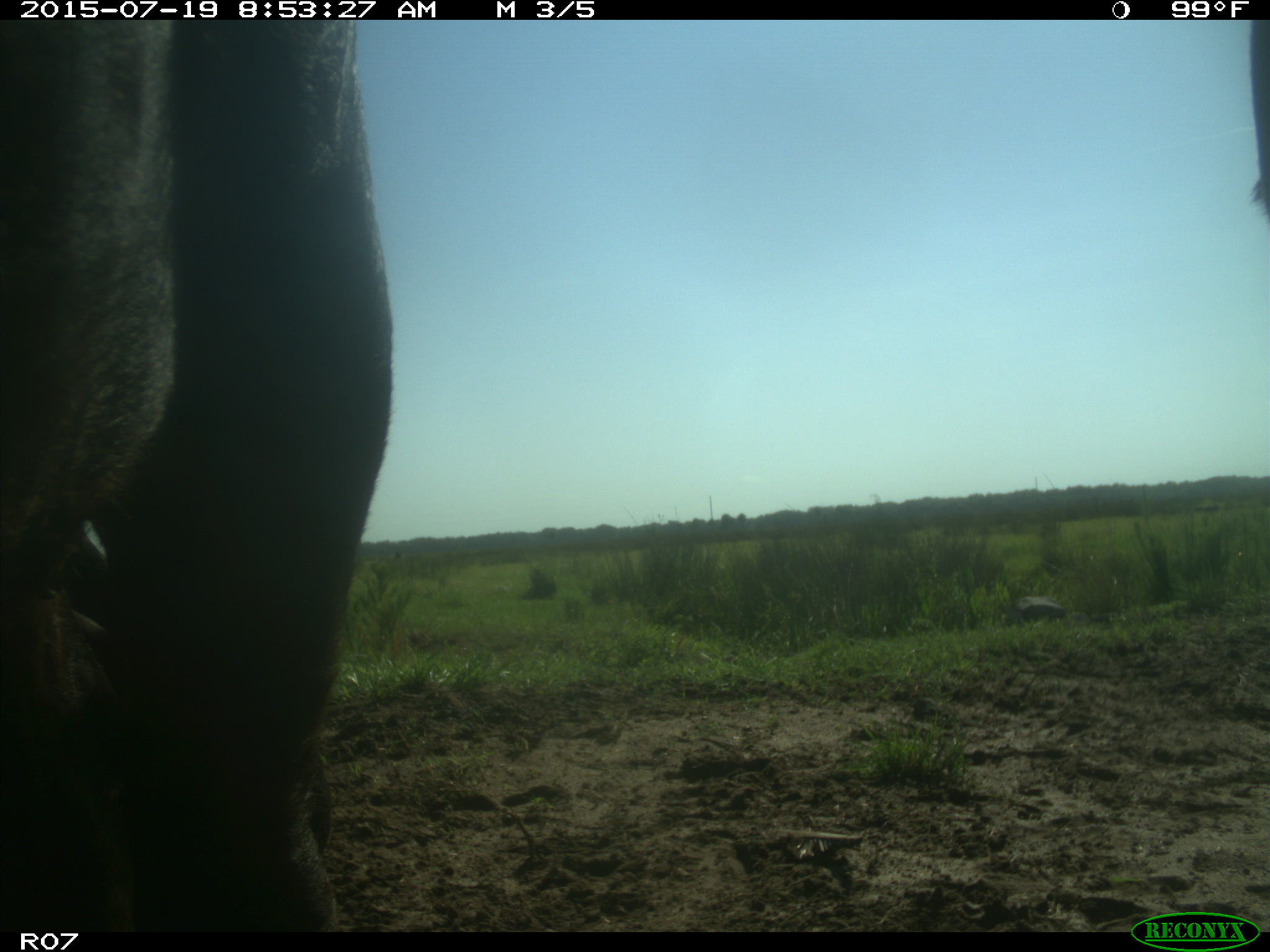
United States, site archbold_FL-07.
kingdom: Animalia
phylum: Chordata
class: Mammalia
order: Artiodactyla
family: Bovidae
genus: Bos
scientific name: Bos taurus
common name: domestic cow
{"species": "Bos taurus (domestic cow)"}